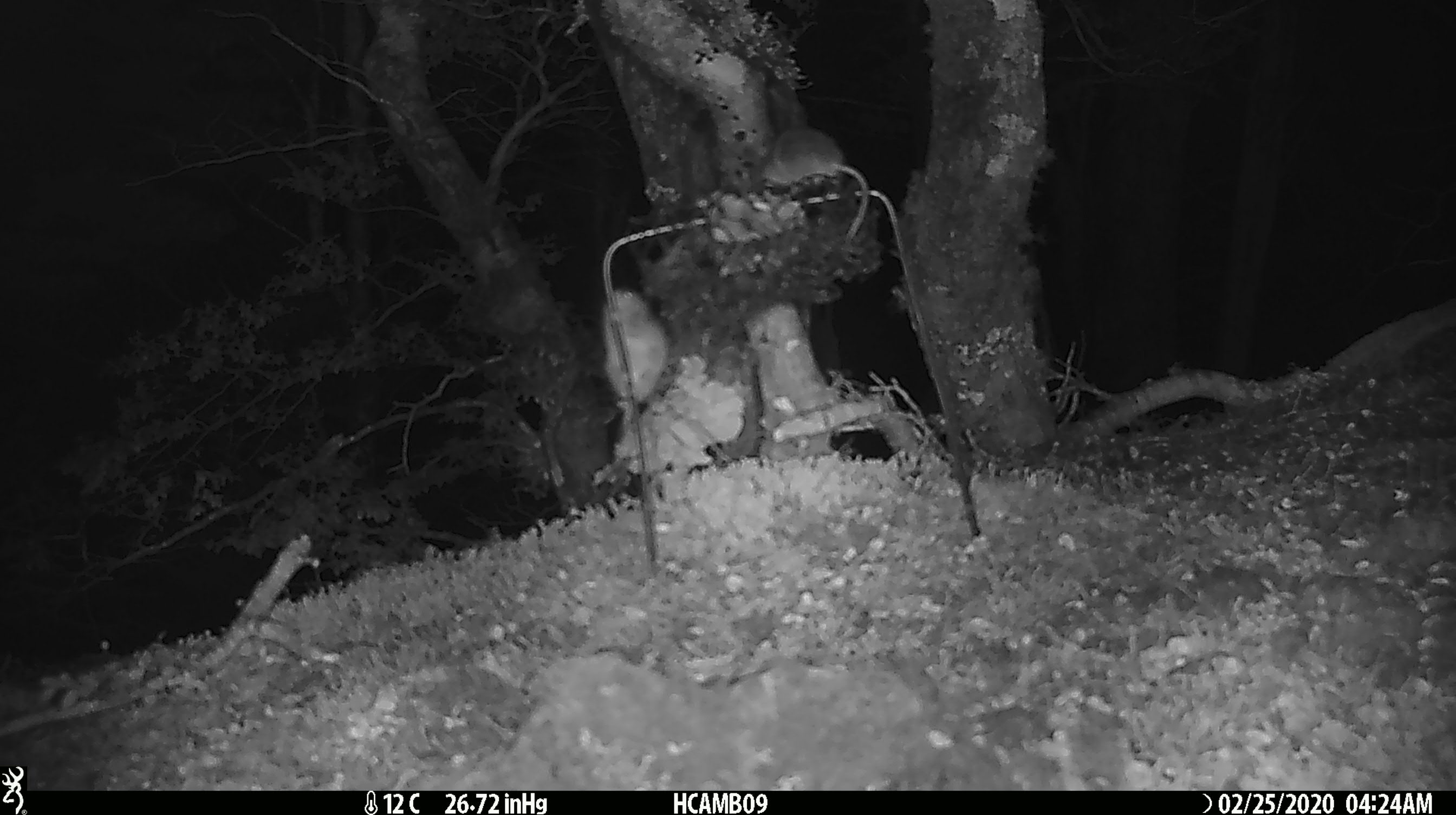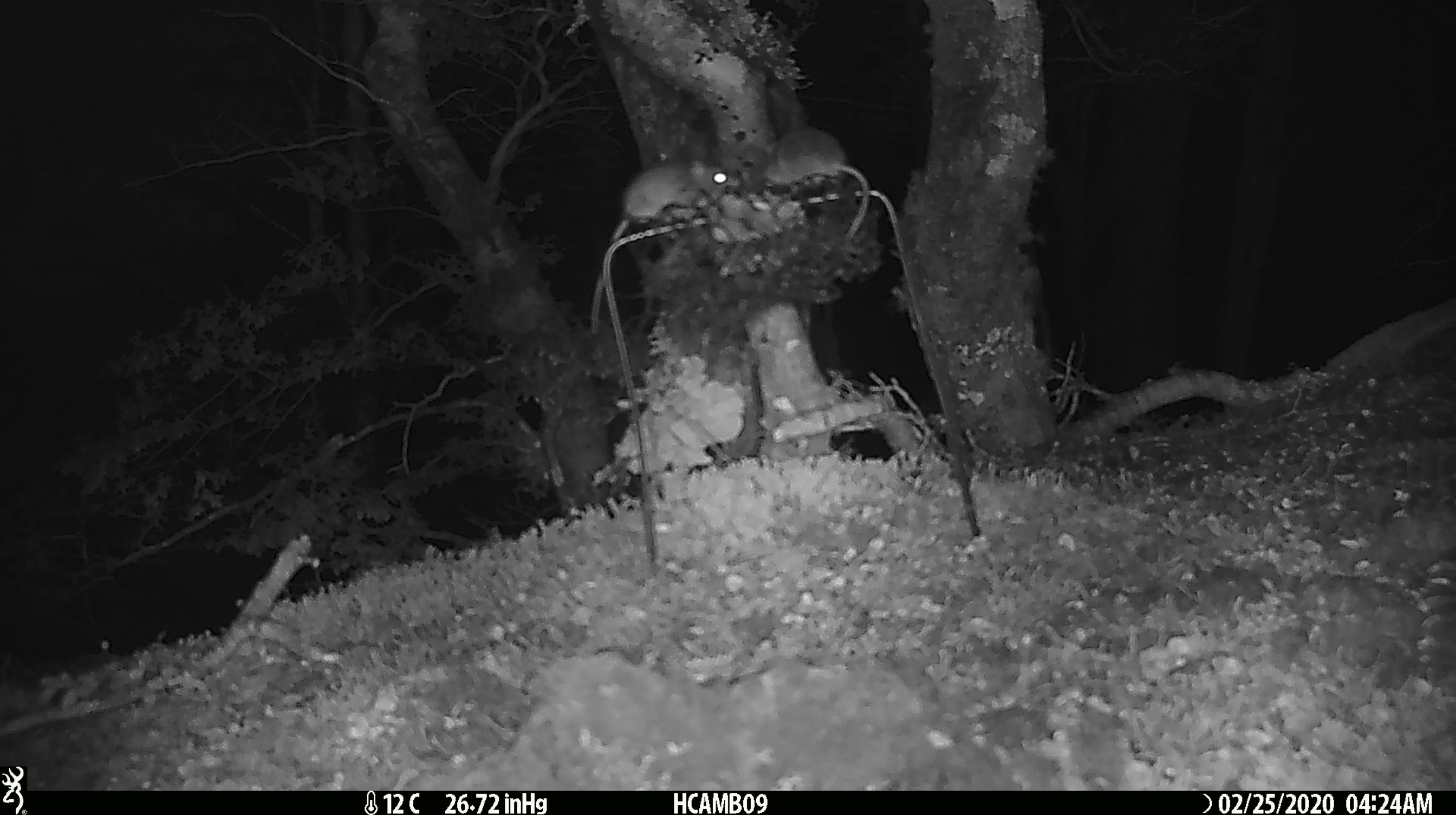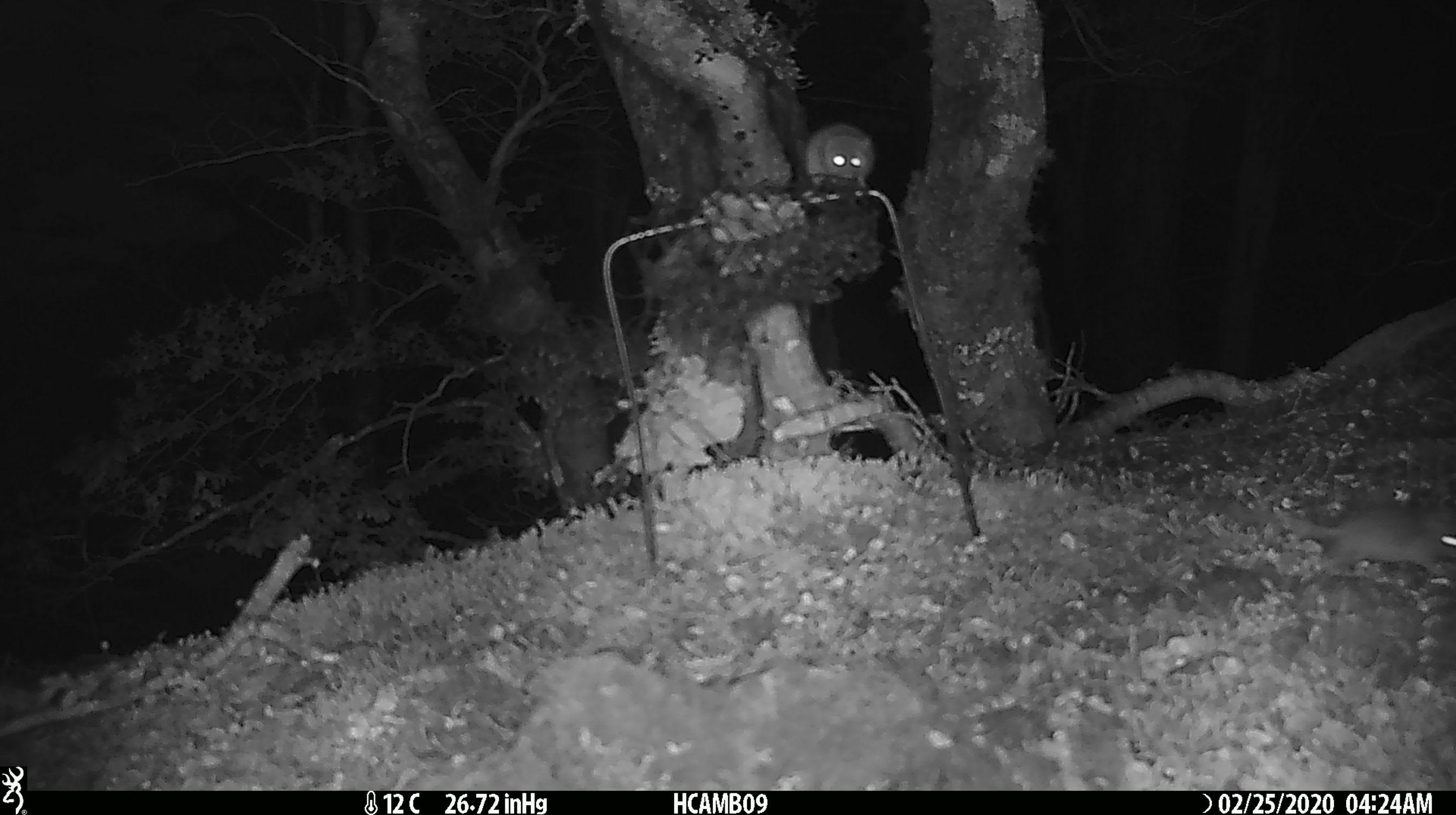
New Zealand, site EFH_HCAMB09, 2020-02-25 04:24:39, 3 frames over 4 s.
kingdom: Animalia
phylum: Chordata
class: Mammalia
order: Rodentia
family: Muridae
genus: Mus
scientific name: Mus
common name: mouse